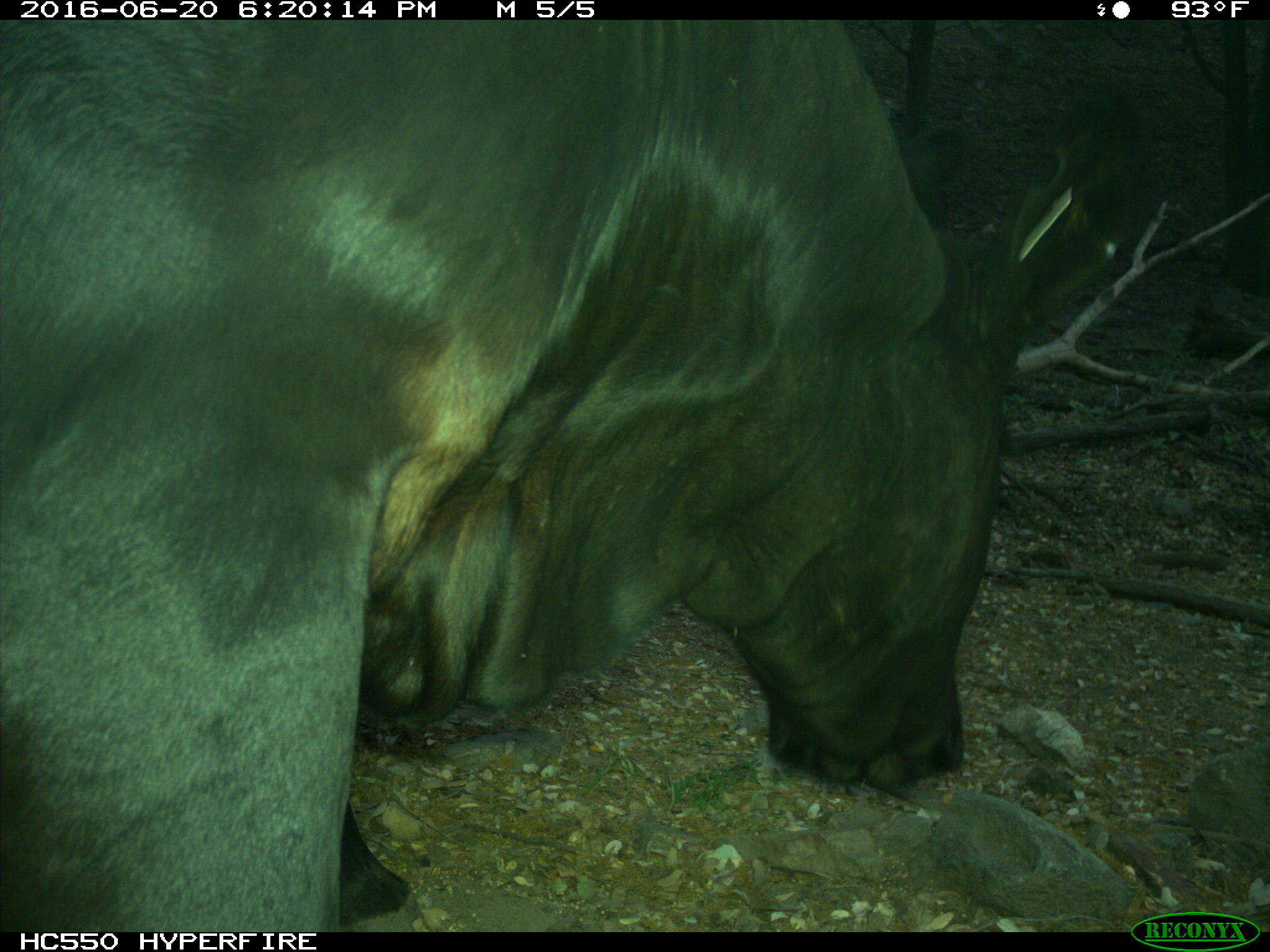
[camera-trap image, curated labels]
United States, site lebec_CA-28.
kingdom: Animalia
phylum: Chordata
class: Mammalia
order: Artiodactyla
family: Bovidae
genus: Bos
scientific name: Bos taurus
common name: domestic cow